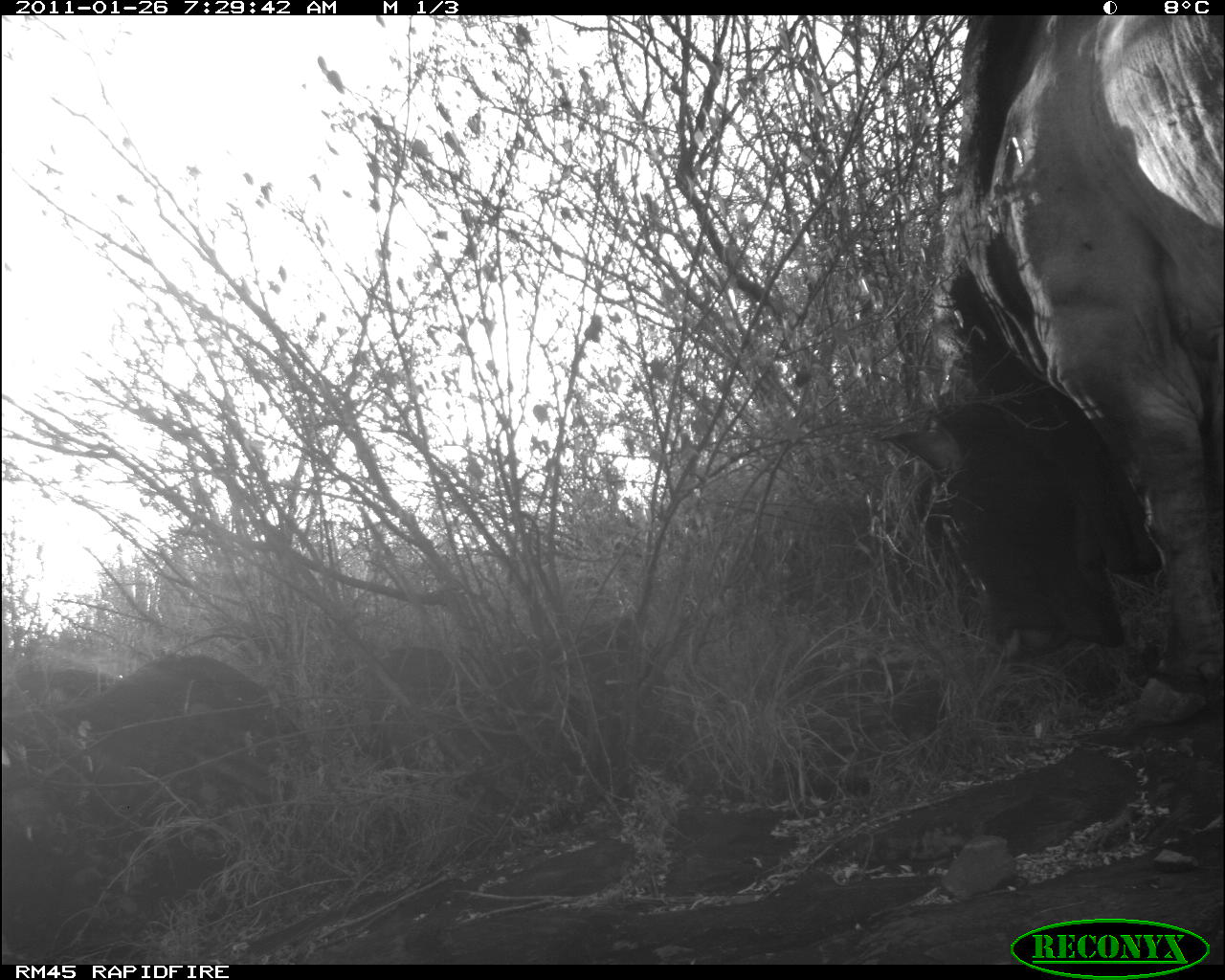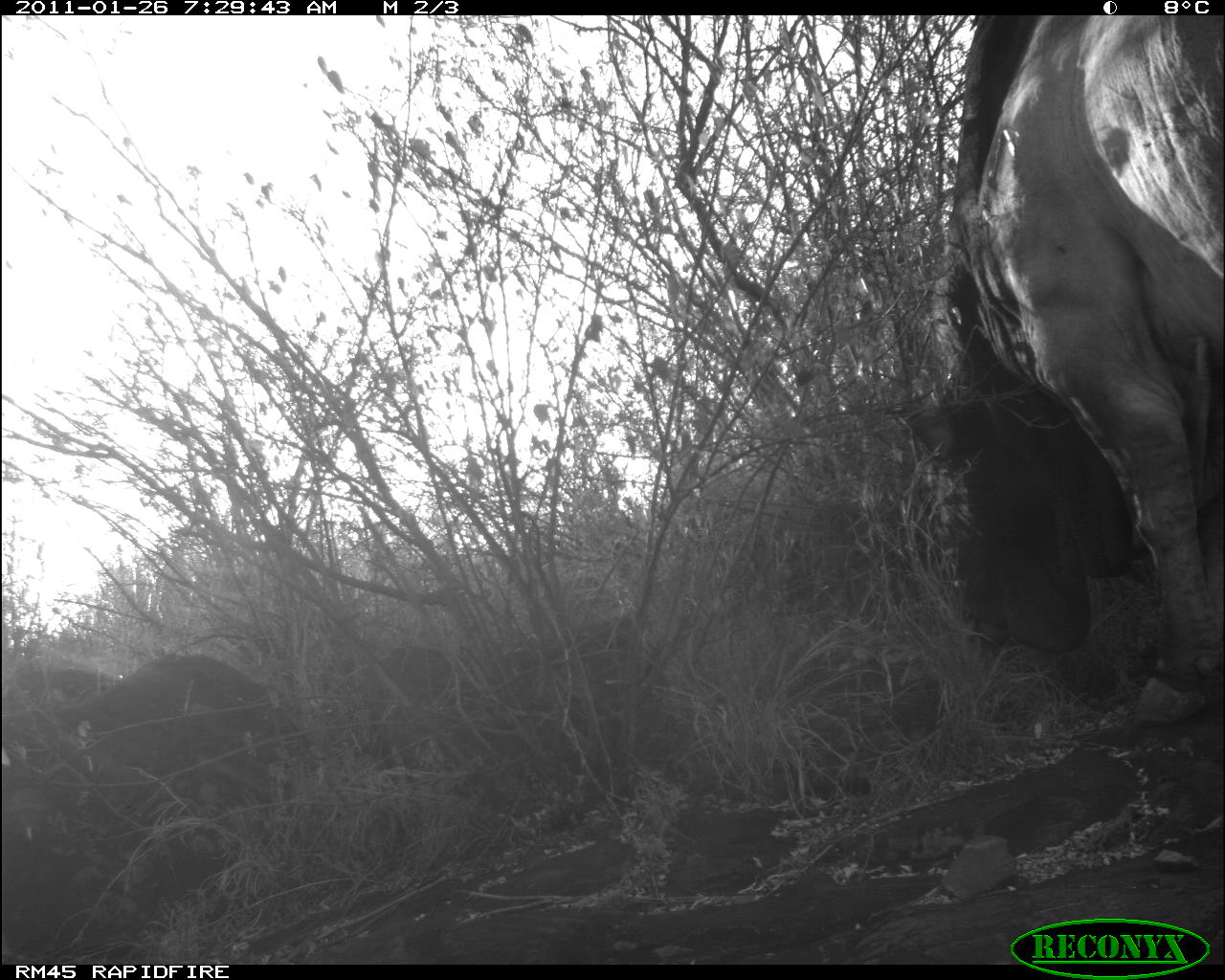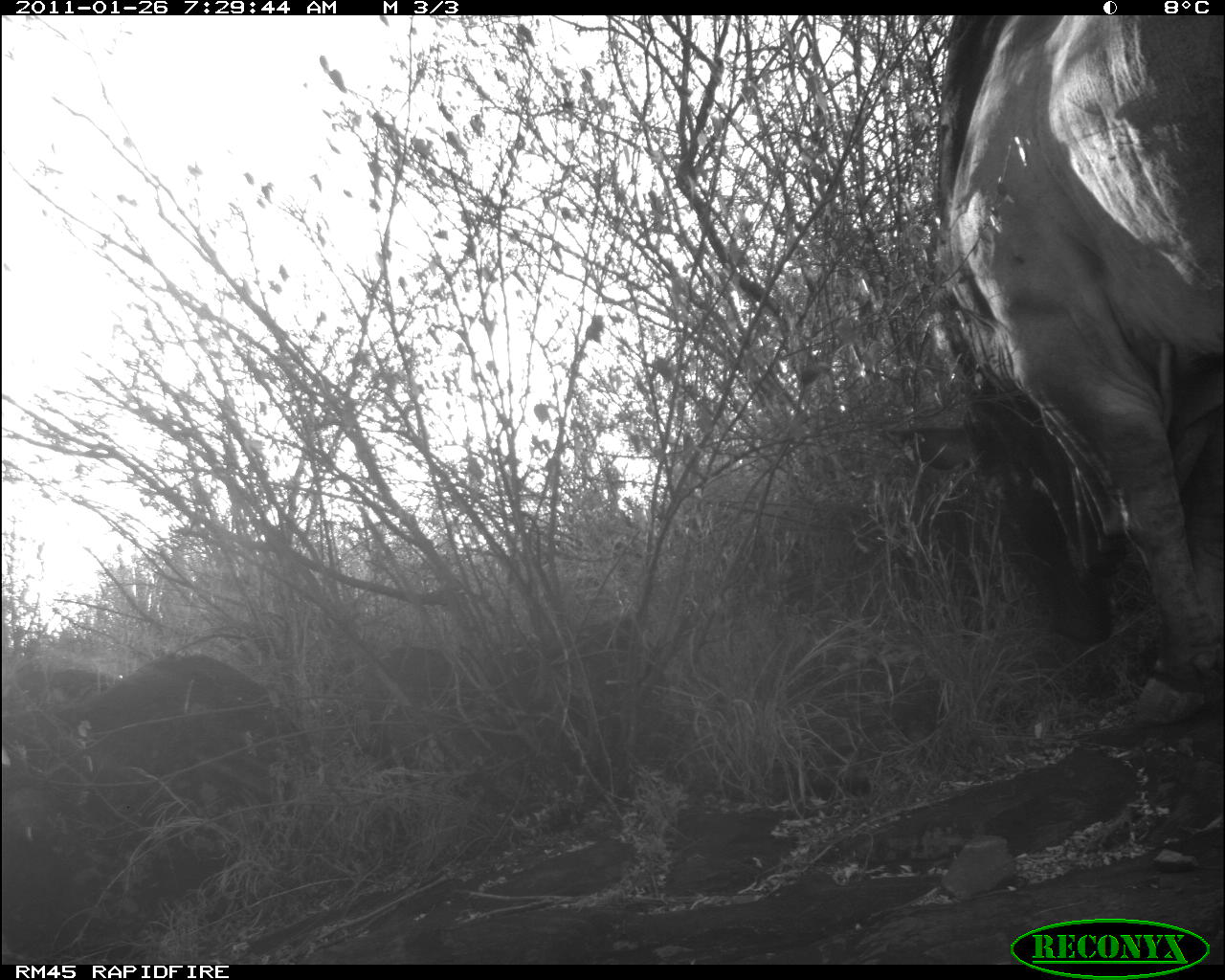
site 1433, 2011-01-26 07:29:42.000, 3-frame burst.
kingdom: Animalia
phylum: Chordata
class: Mammalia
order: Artiodactyla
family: Bovidae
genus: Bos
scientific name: Bos taurus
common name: domestic cattle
Bos taurus (domestic cattle), count 1.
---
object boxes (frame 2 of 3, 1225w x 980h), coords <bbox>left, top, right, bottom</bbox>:
bos taurus: <bbox>898, 15, 1223, 729</bbox>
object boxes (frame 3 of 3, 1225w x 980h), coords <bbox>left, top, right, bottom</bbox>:
bos taurus: <bbox>883, 14, 1225, 728</bbox>